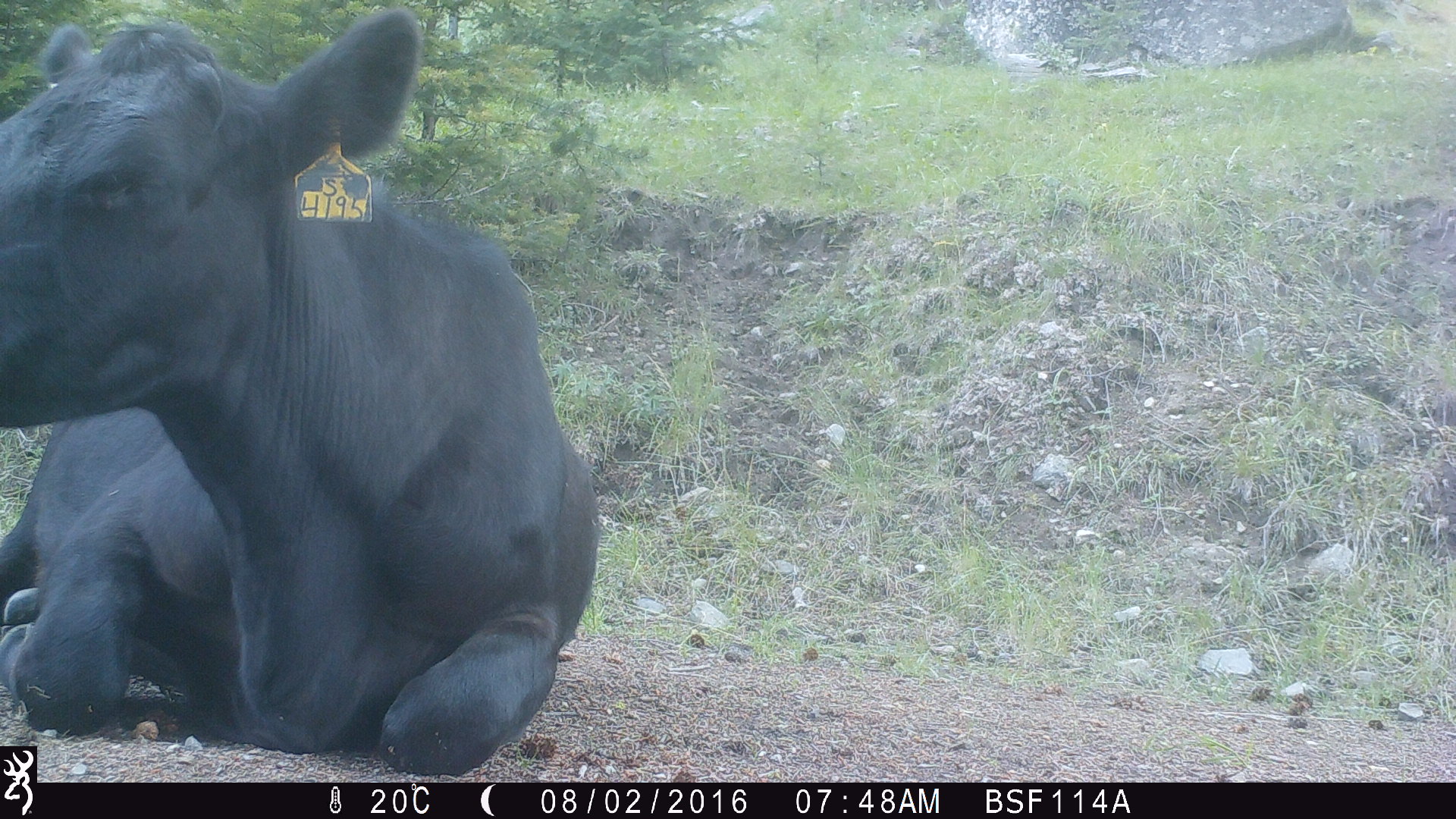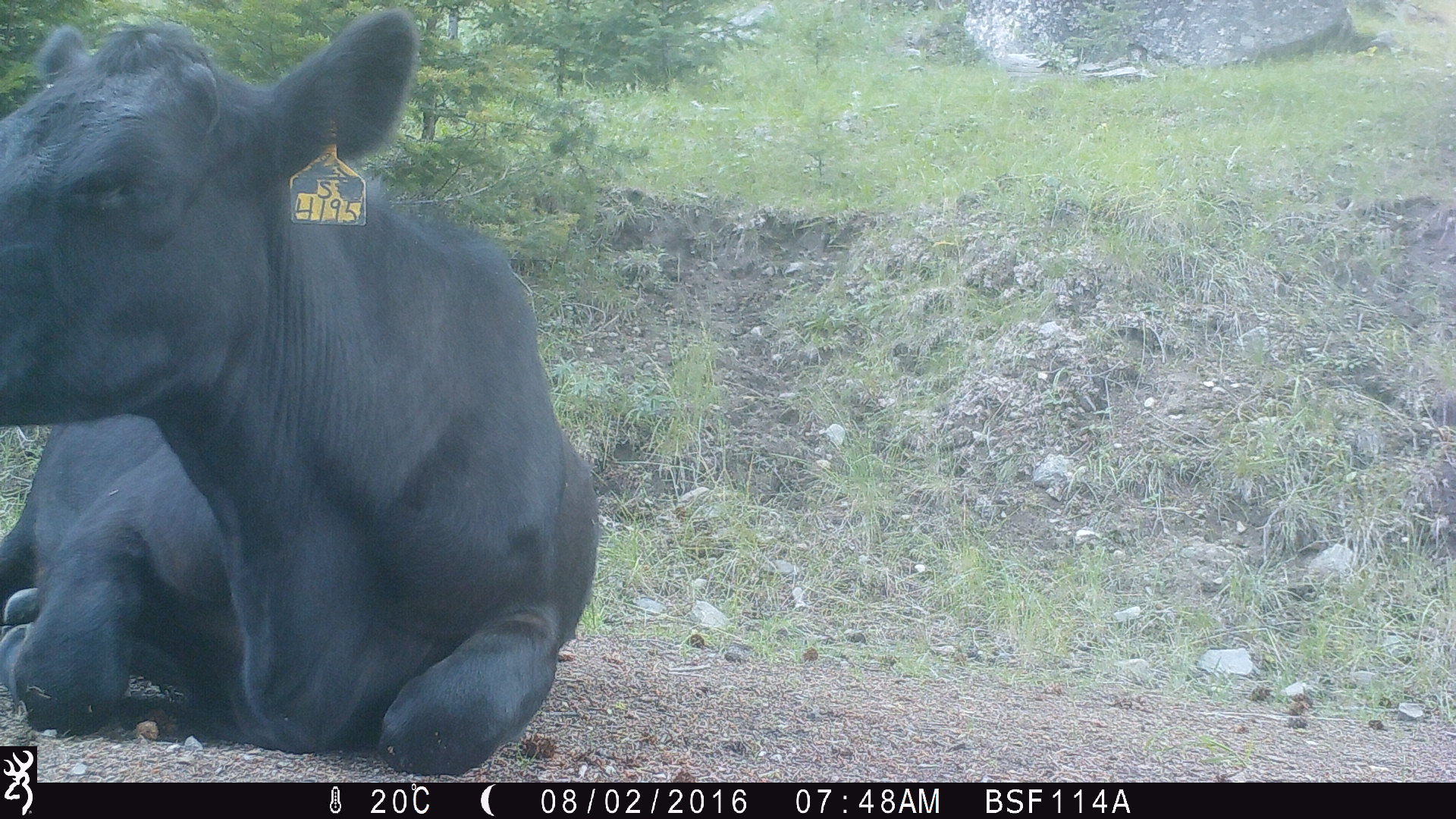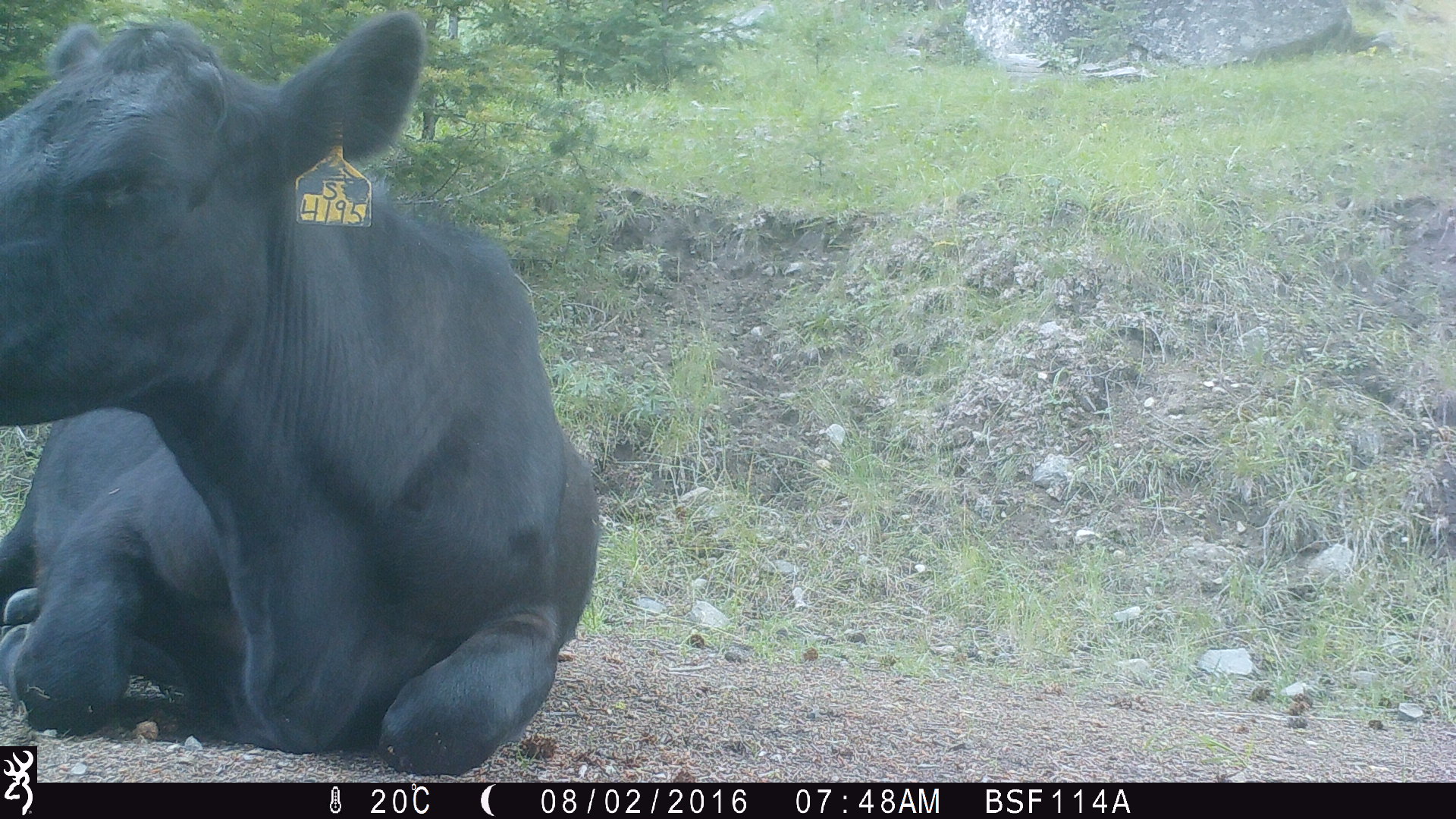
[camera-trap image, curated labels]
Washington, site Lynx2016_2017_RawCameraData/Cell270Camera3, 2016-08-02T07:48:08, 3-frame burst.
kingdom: Animalia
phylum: Chordata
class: Mammalia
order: Artiodactyla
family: Bovidae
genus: Bos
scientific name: Bos taurus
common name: domestic cattle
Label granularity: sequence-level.